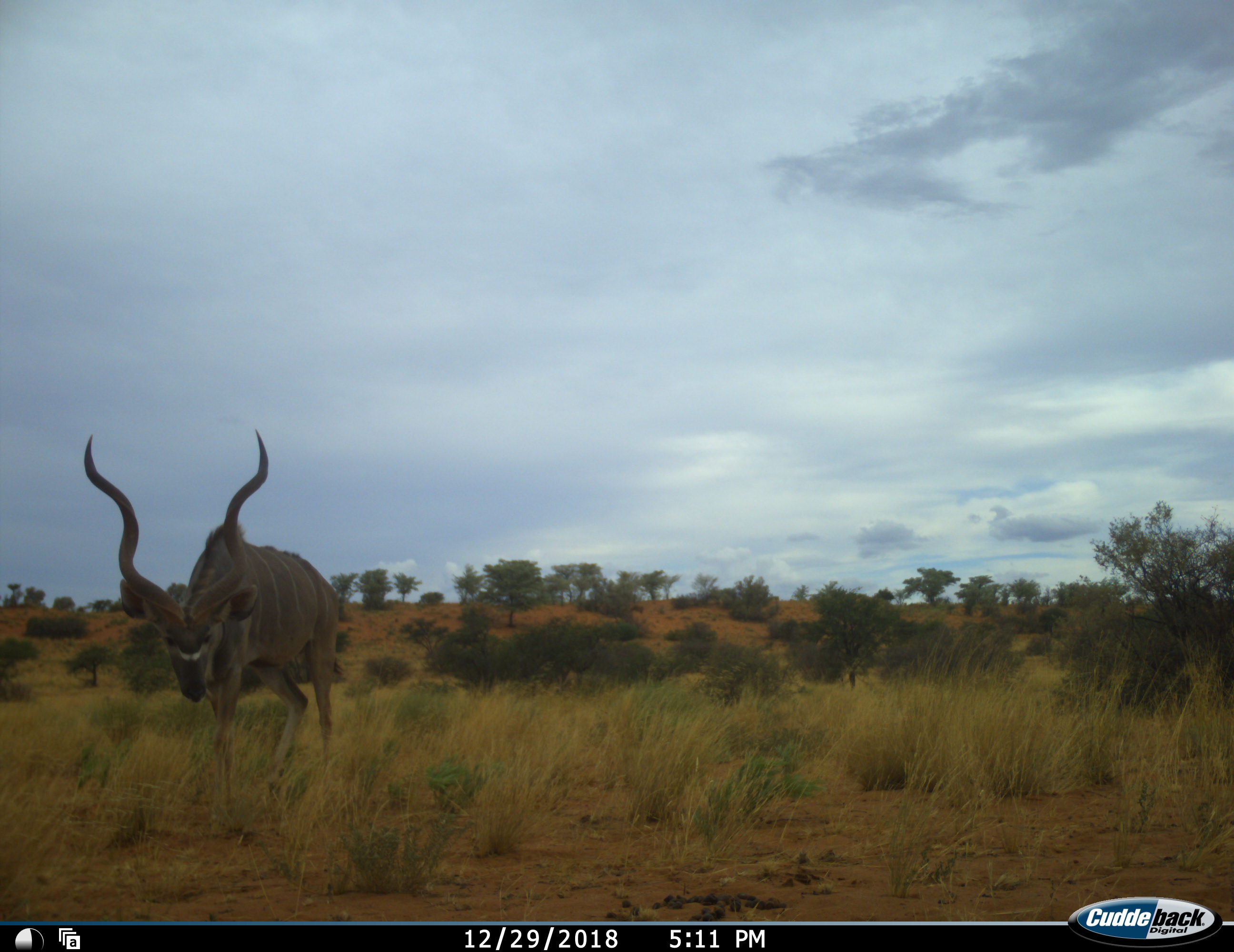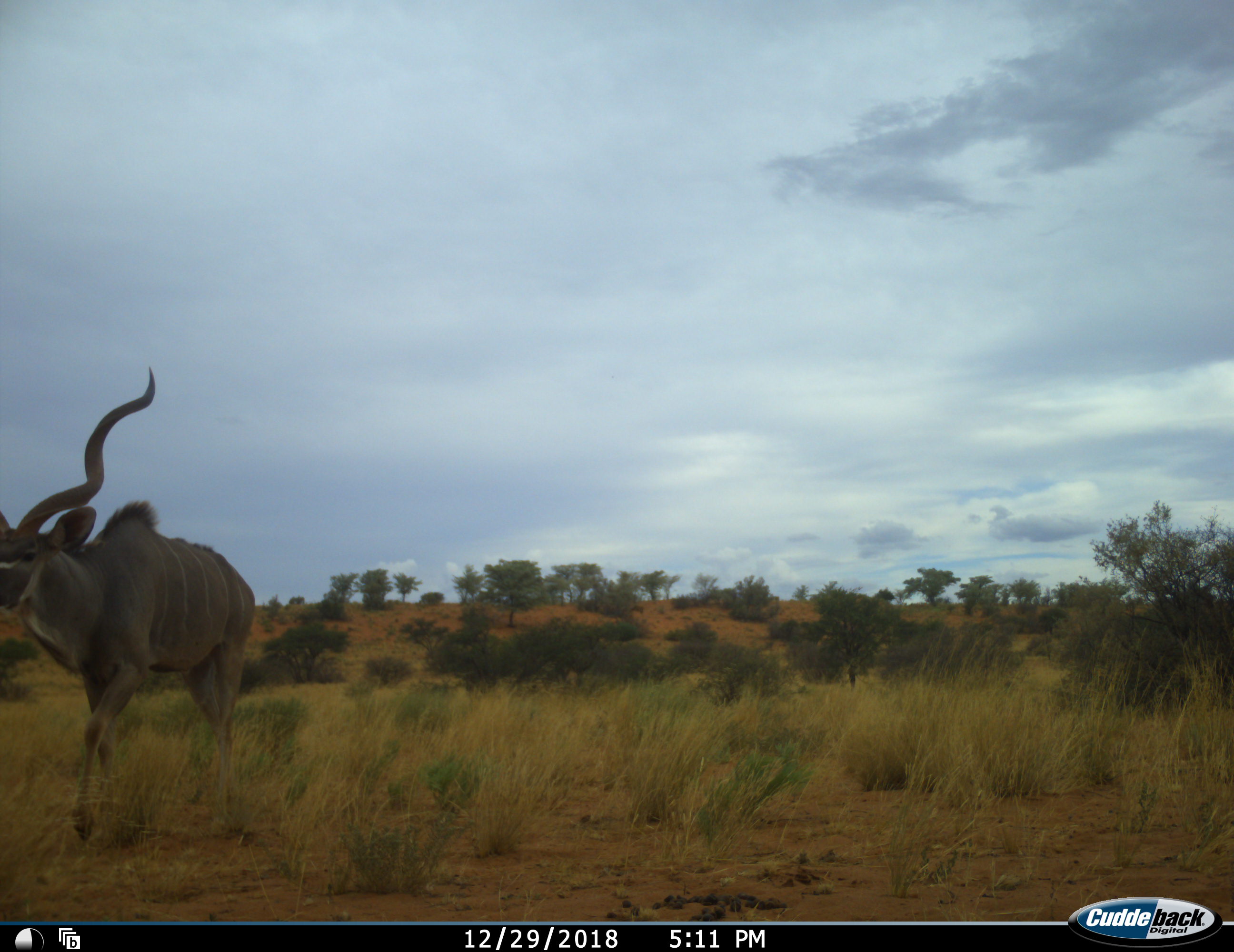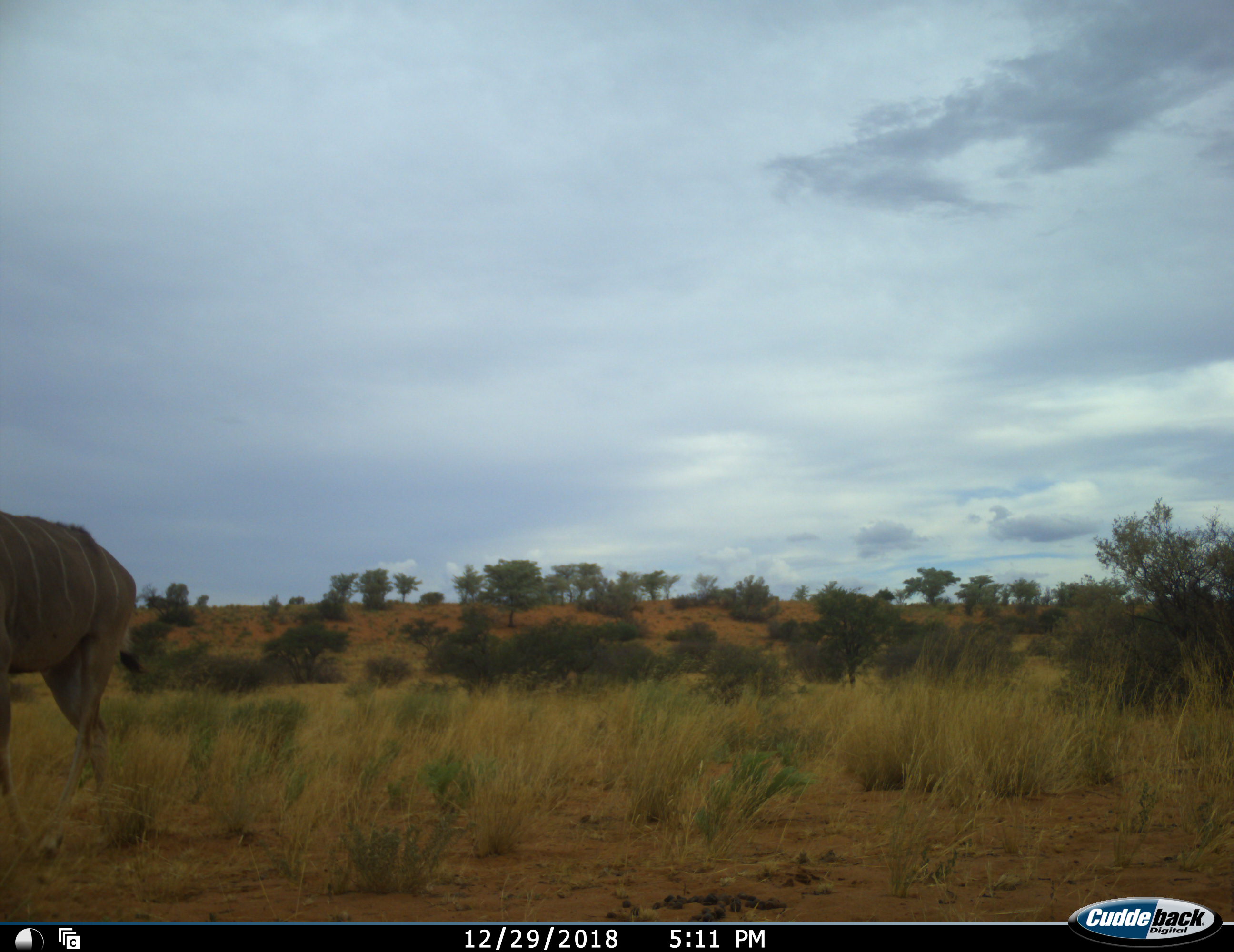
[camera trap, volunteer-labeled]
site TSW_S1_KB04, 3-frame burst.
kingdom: Animalia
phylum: Chordata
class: Mammalia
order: Artiodactyla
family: Bovidae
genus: Tragelaphus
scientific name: Tragelaphus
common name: kudu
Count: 1.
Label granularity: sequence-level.